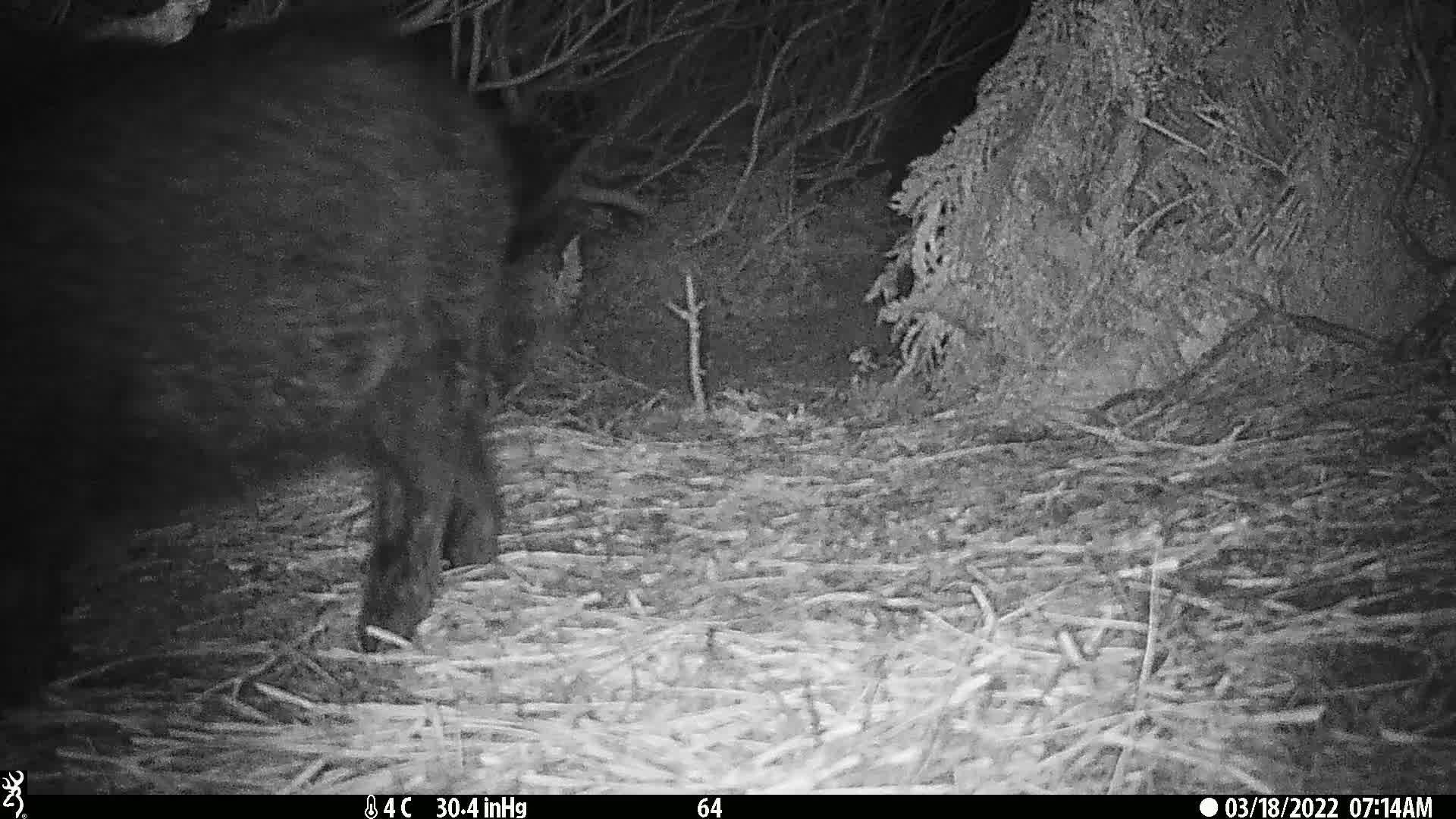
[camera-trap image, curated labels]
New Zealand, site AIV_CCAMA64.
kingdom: Animalia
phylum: Chordata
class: Mammalia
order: Artiodactyla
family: Suidae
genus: Sus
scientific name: Sus scrofa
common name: pig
Pig (Sus scrofa).